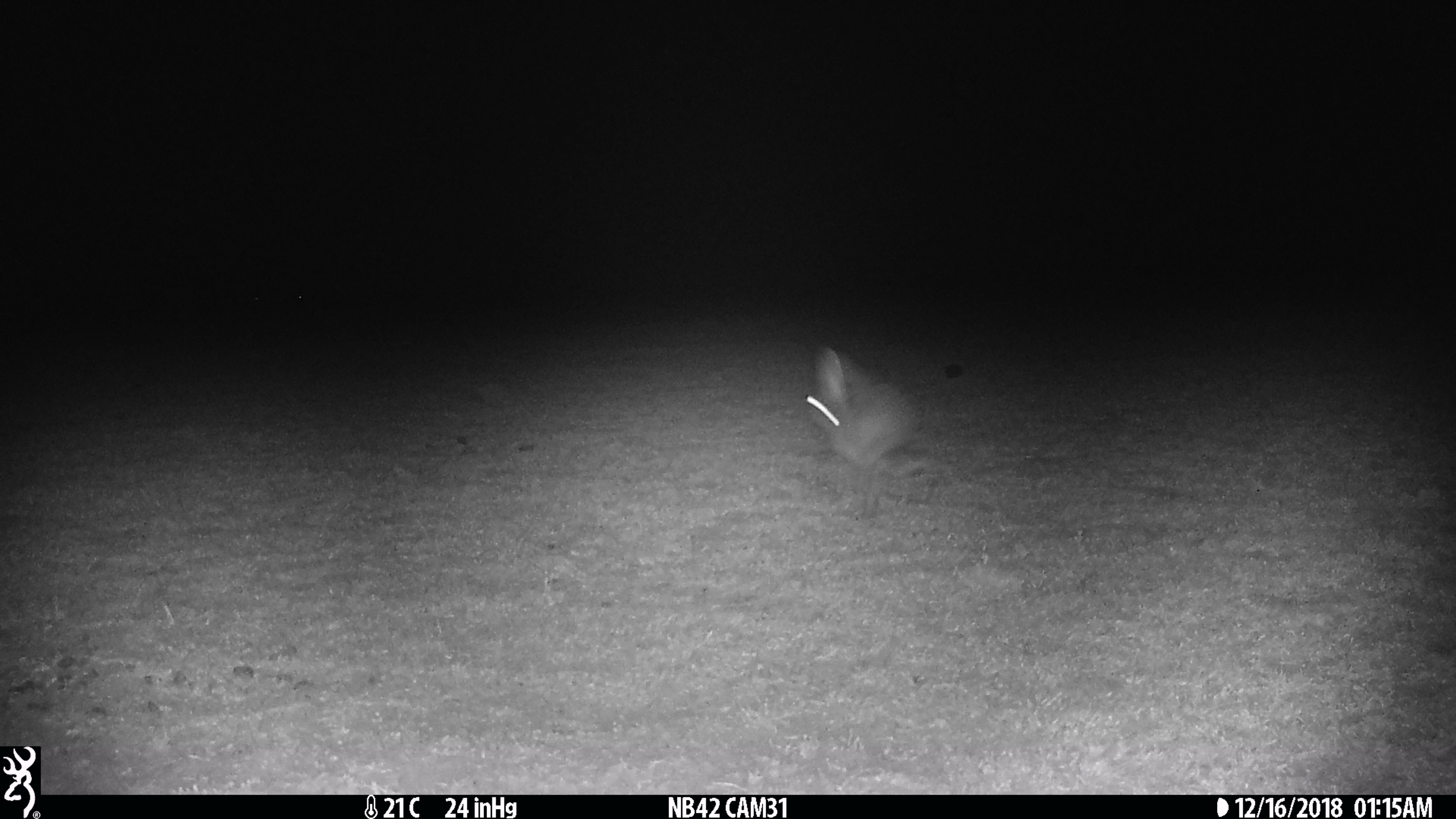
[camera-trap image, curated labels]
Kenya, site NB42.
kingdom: Animalia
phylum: Chordata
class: Mammalia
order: Lagomorpha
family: Leporidae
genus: Lepus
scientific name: Lepus capensis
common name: cape hare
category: hare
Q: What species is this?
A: Hare (cape hare) (Lepus capensis).